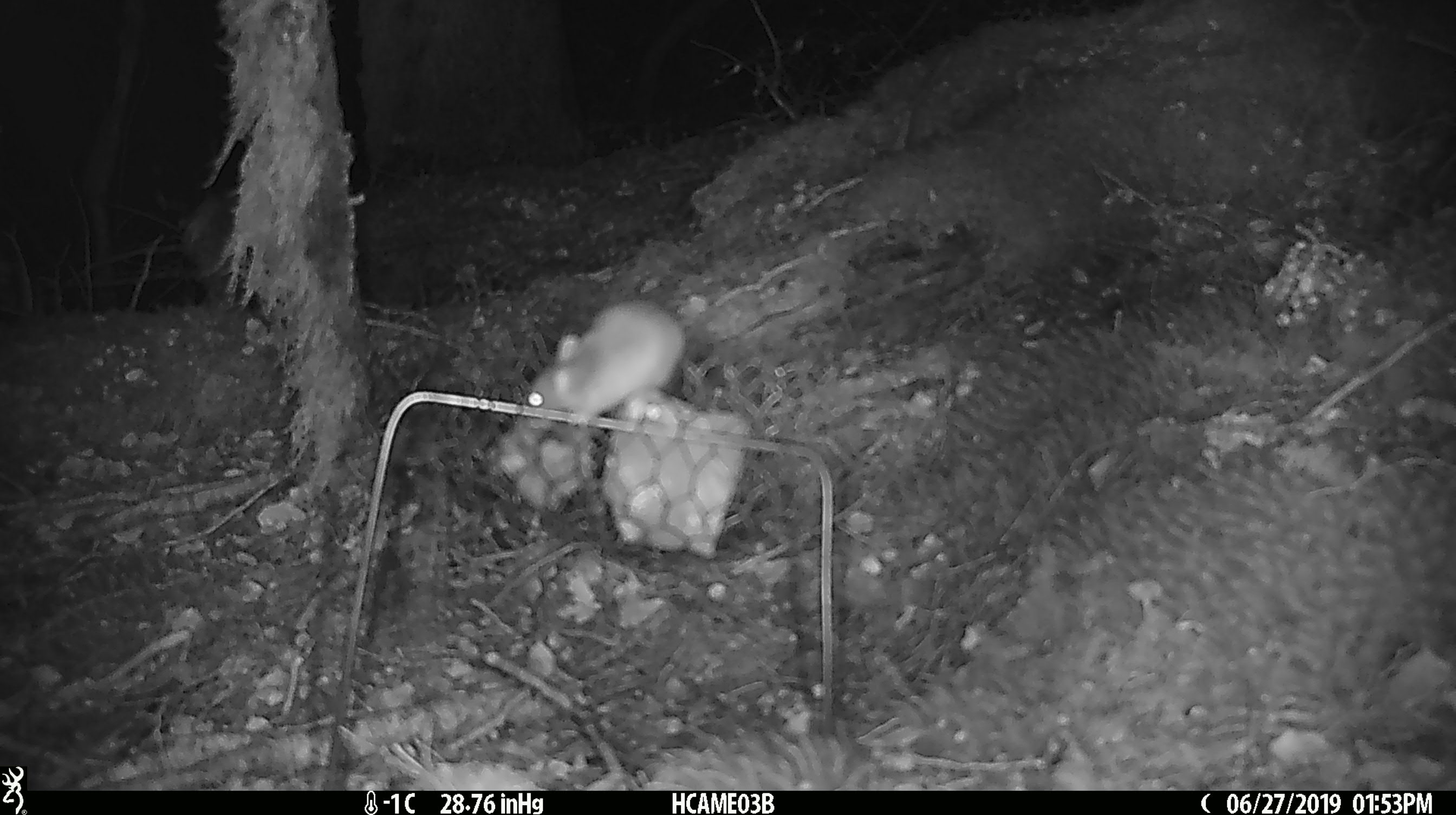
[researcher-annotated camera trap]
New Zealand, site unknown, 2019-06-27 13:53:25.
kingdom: Animalia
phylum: Chordata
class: Mammalia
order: Rodentia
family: Muridae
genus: Mus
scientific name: Mus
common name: mouse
Mouse (Mus).